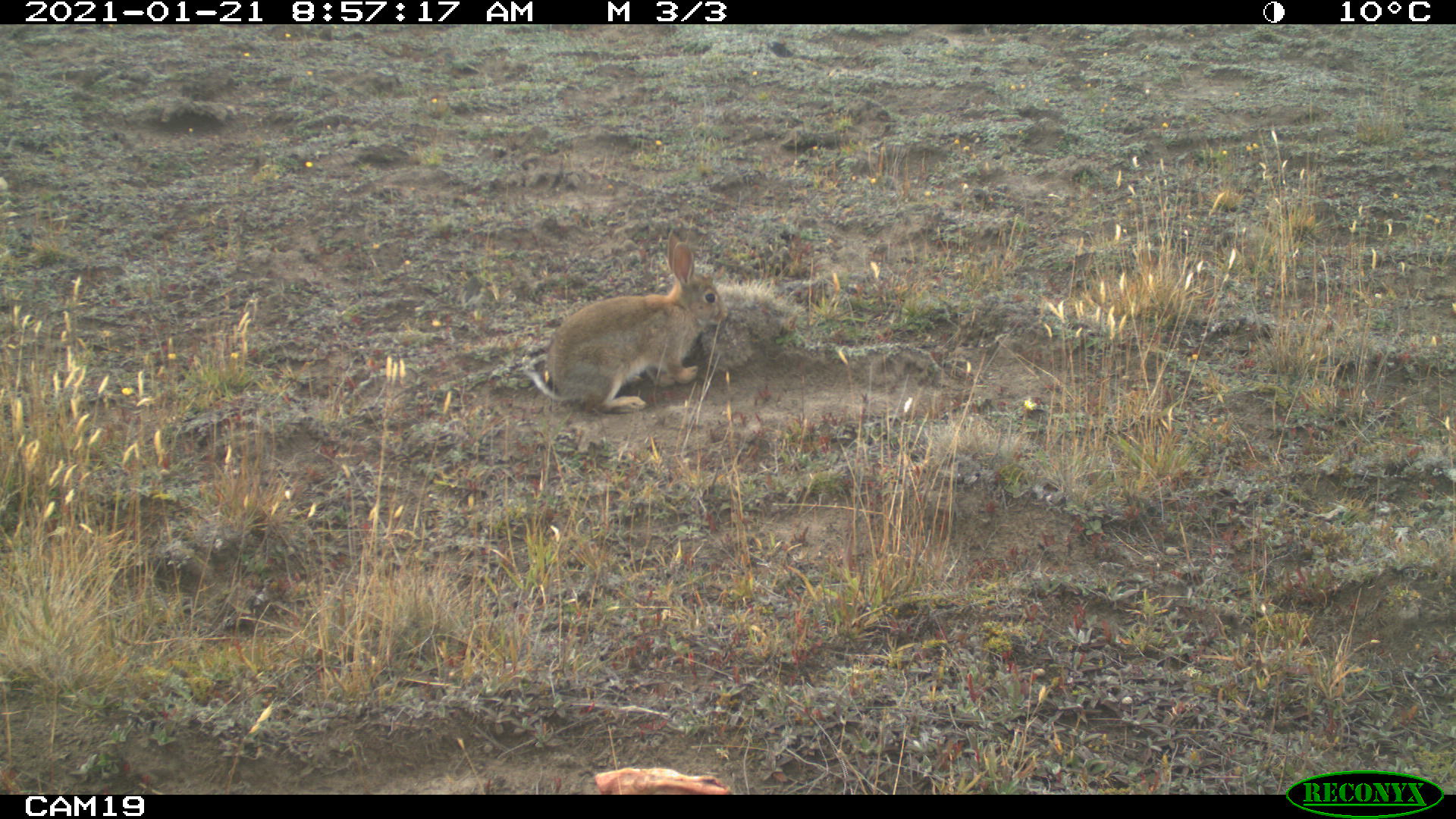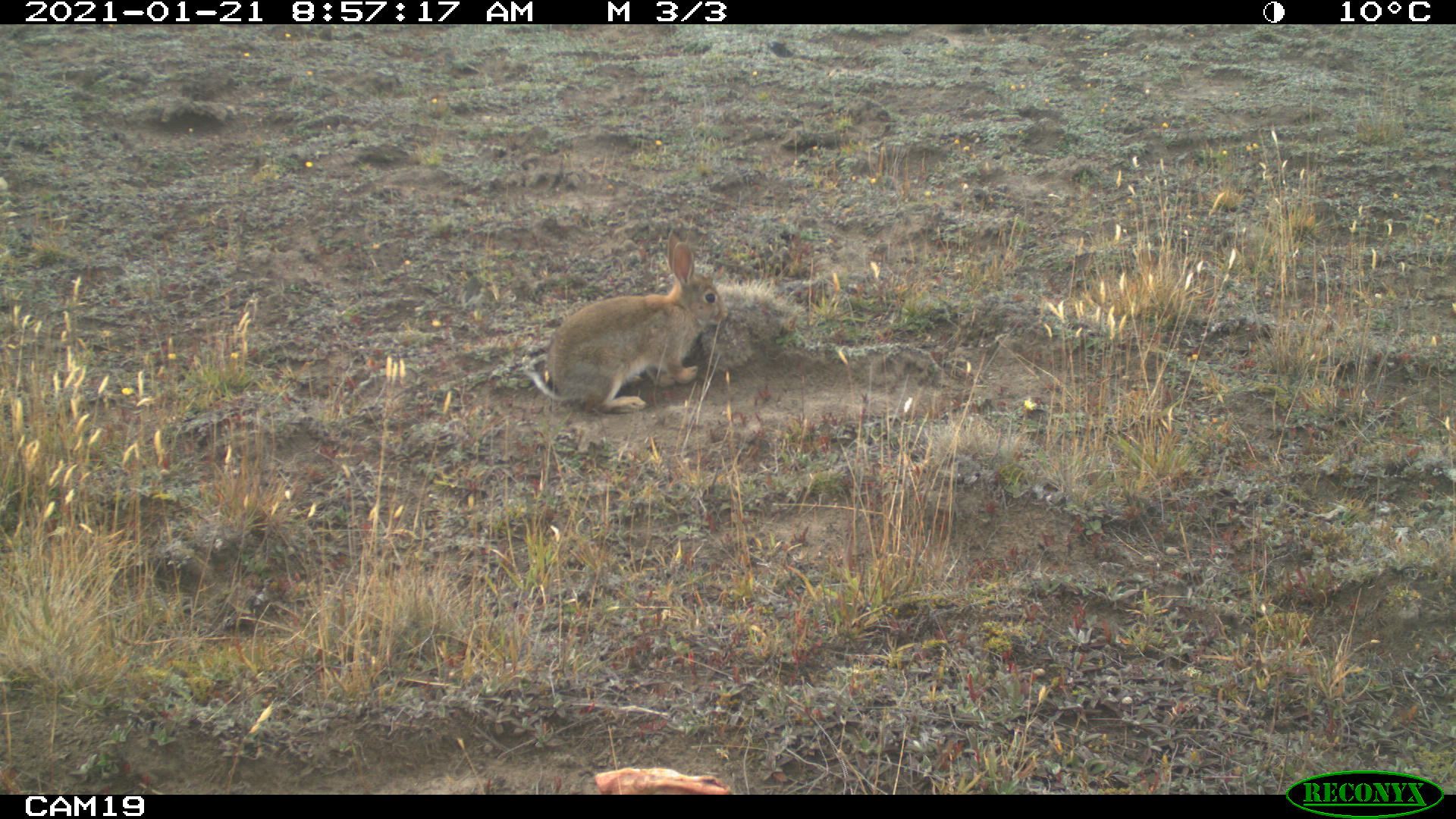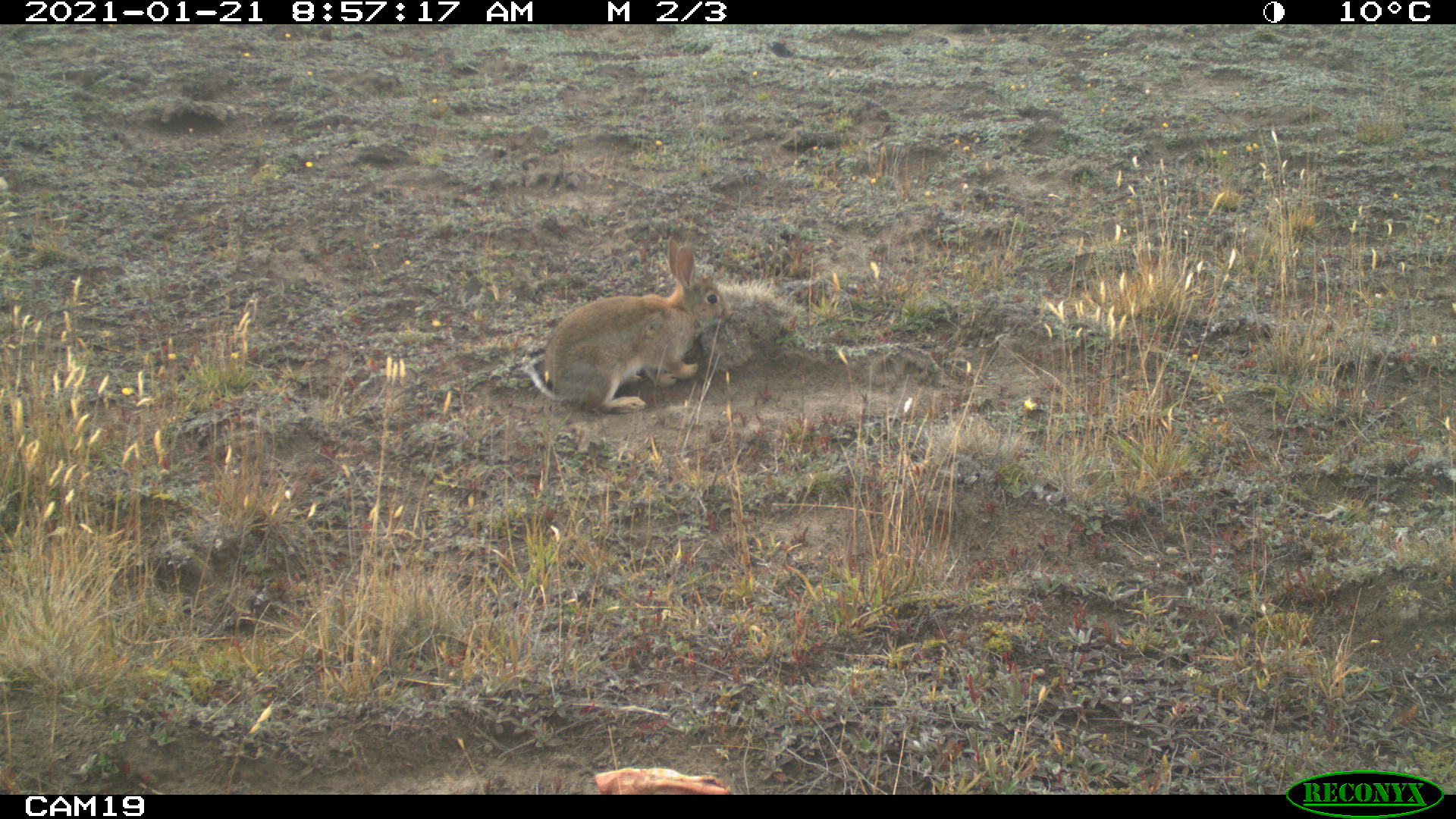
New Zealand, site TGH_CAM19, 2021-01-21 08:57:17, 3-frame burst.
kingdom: Animalia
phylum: Chordata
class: Mammalia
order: Lagomorpha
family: Leporidae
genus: Oryctolagus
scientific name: Oryctolagus cuniculus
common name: european rabbit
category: rabbit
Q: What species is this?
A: Rabbit (european rabbit) (Oryctolagus cuniculus).